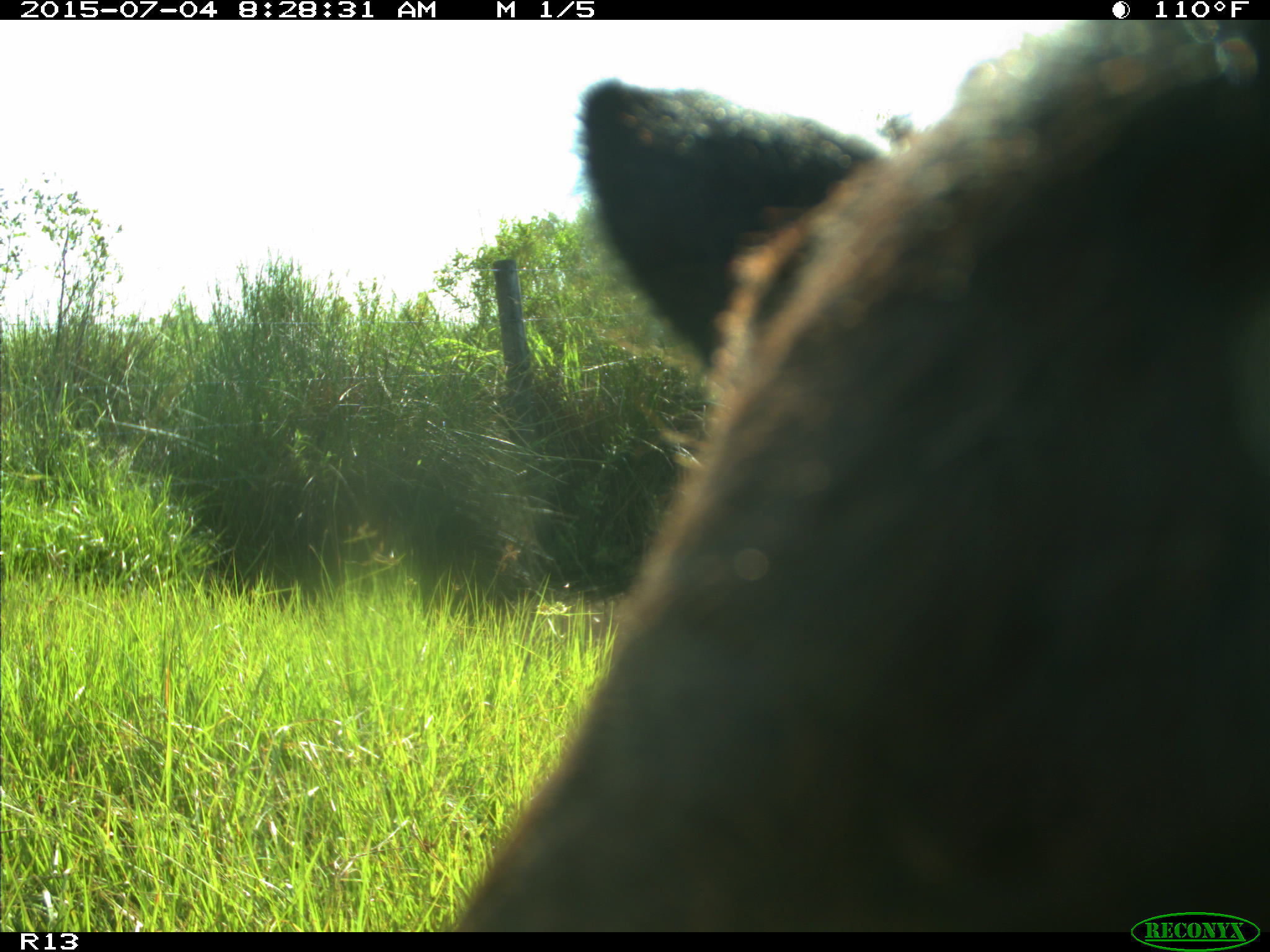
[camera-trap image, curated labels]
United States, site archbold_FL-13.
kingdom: Animalia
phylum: Chordata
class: Mammalia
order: Artiodactyla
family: Bovidae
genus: Bos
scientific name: Bos taurus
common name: domestic cow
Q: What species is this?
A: Bos taurus (domestic cow).